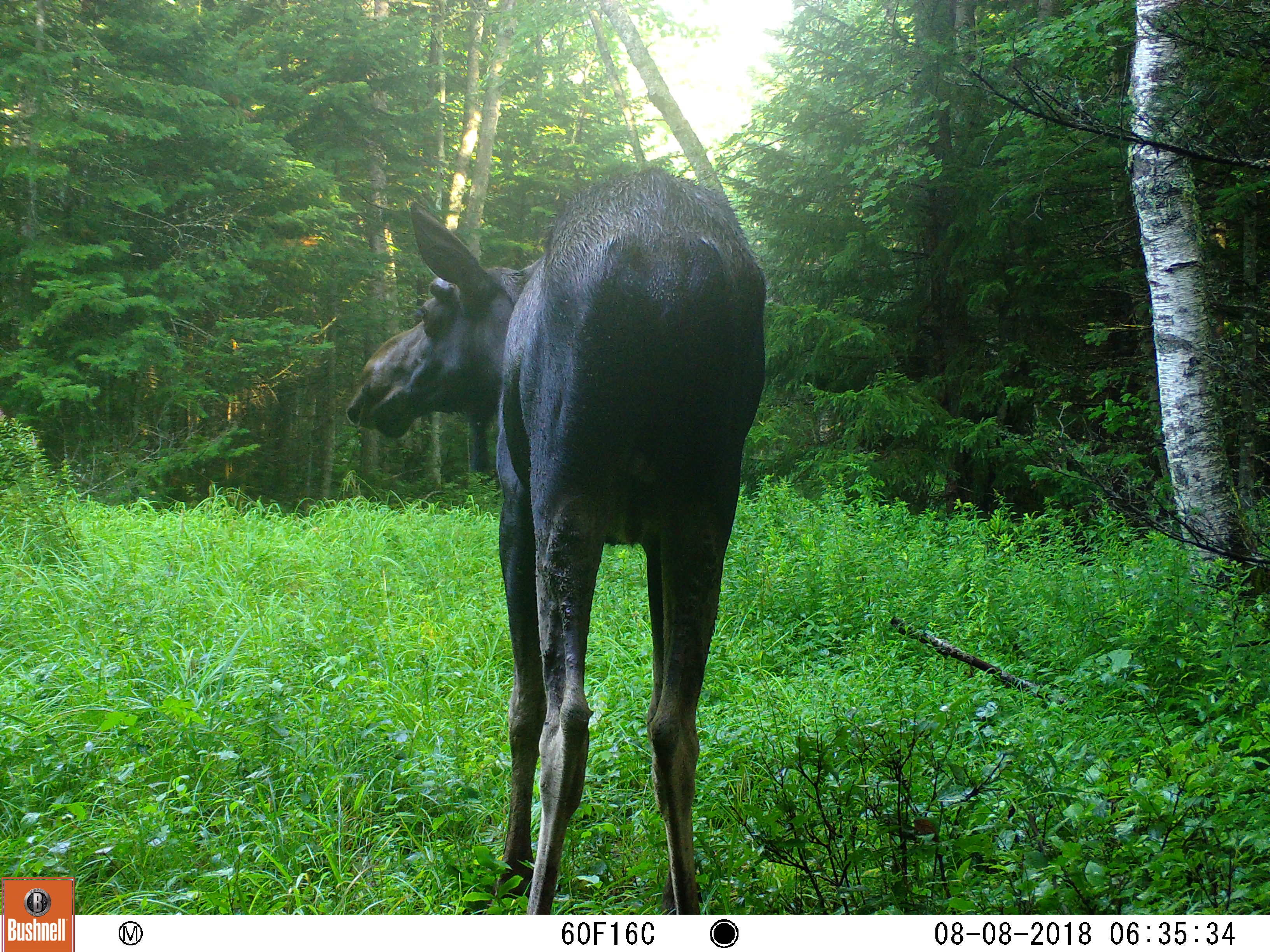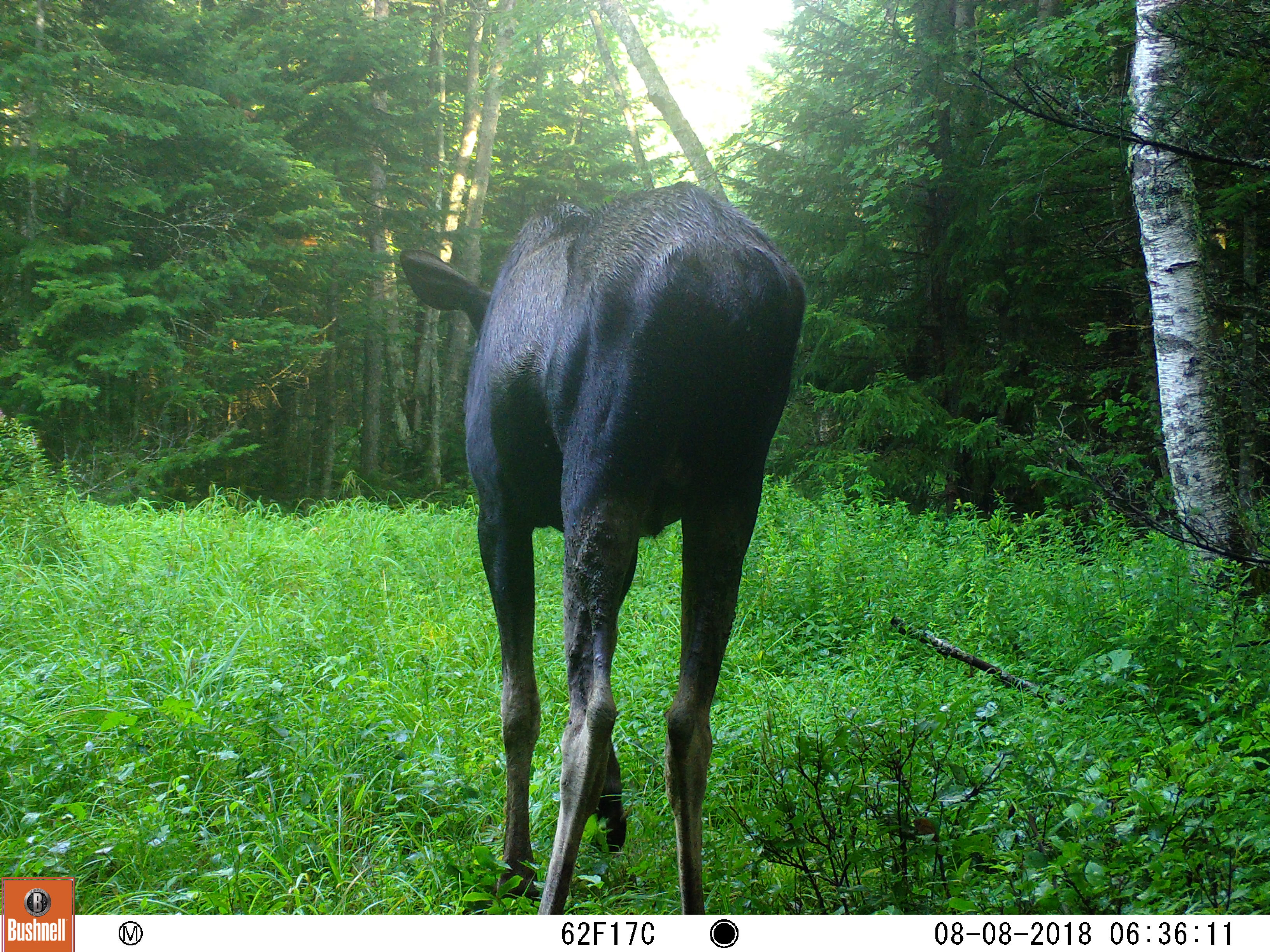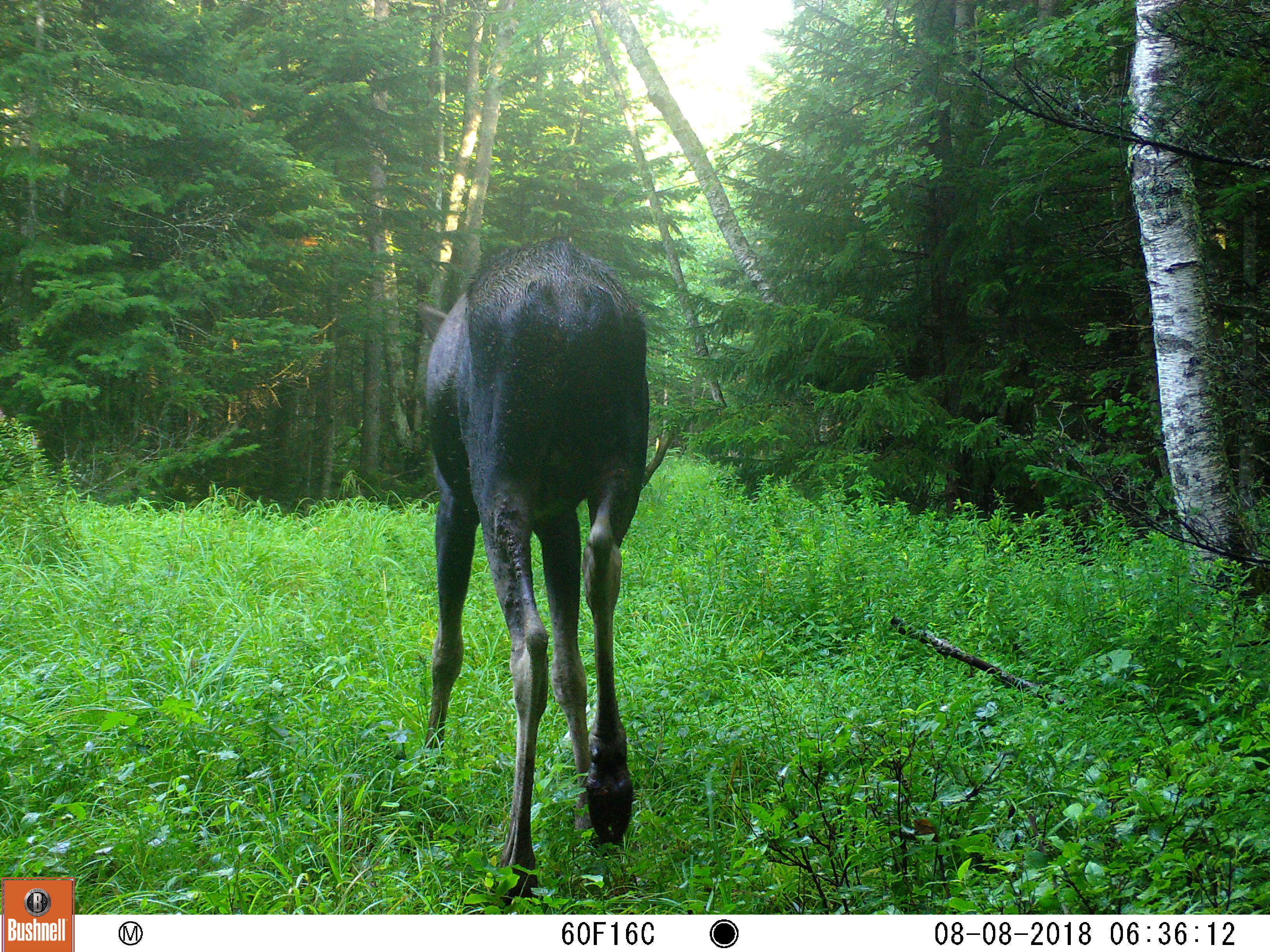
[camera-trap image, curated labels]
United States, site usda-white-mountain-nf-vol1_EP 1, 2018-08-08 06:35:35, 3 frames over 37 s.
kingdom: Animalia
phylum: Chordata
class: Mammalia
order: Artiodactyla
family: Cervidae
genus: Alces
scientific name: Alces alces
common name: moose